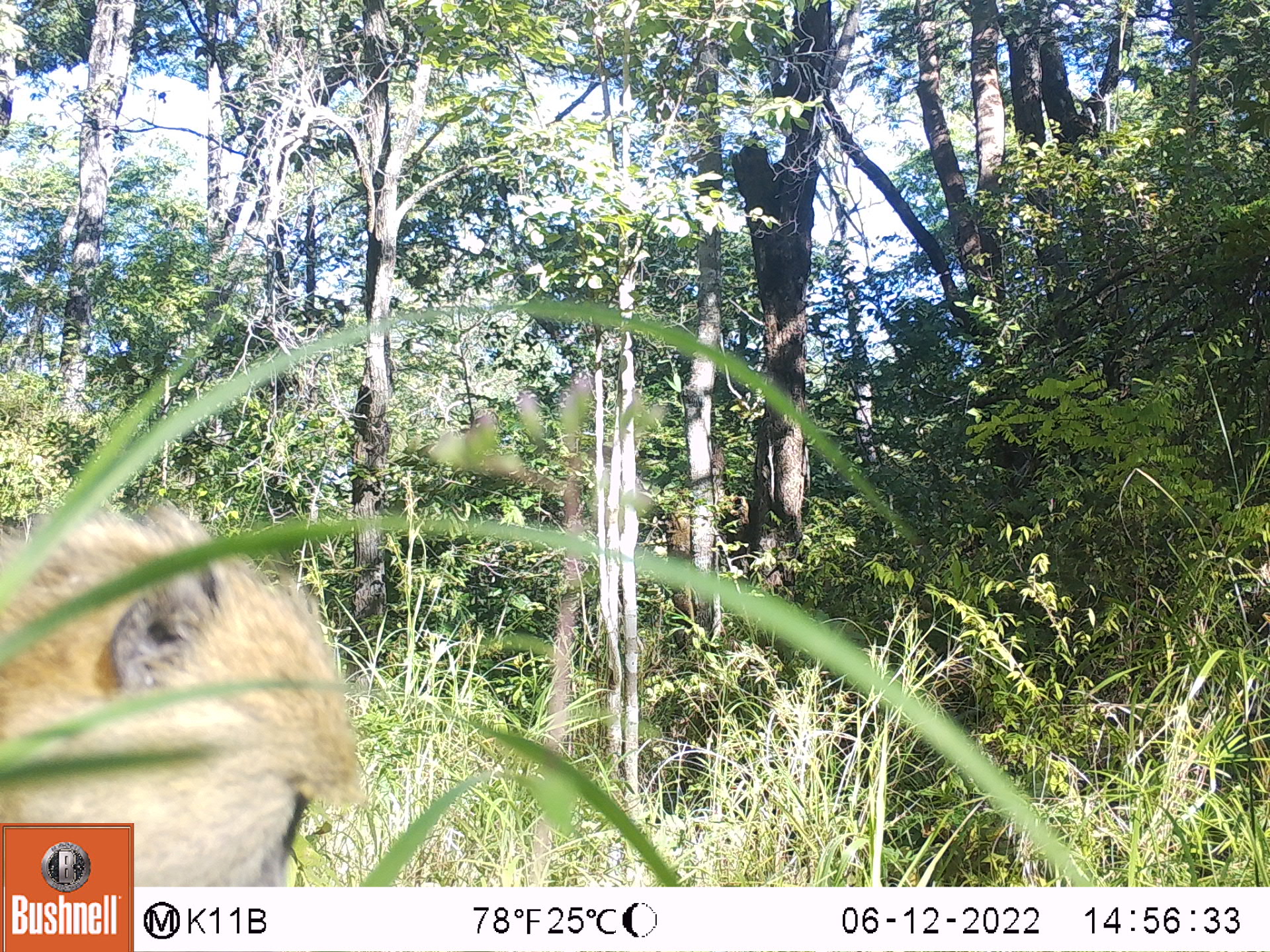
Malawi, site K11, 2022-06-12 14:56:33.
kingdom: Animalia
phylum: Chordata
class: Mammalia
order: Primates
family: Cercopithecidae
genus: Papio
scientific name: Papio cynocephalus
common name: yellow baboon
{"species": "yellow baboon (Papio cynocephalus)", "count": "1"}